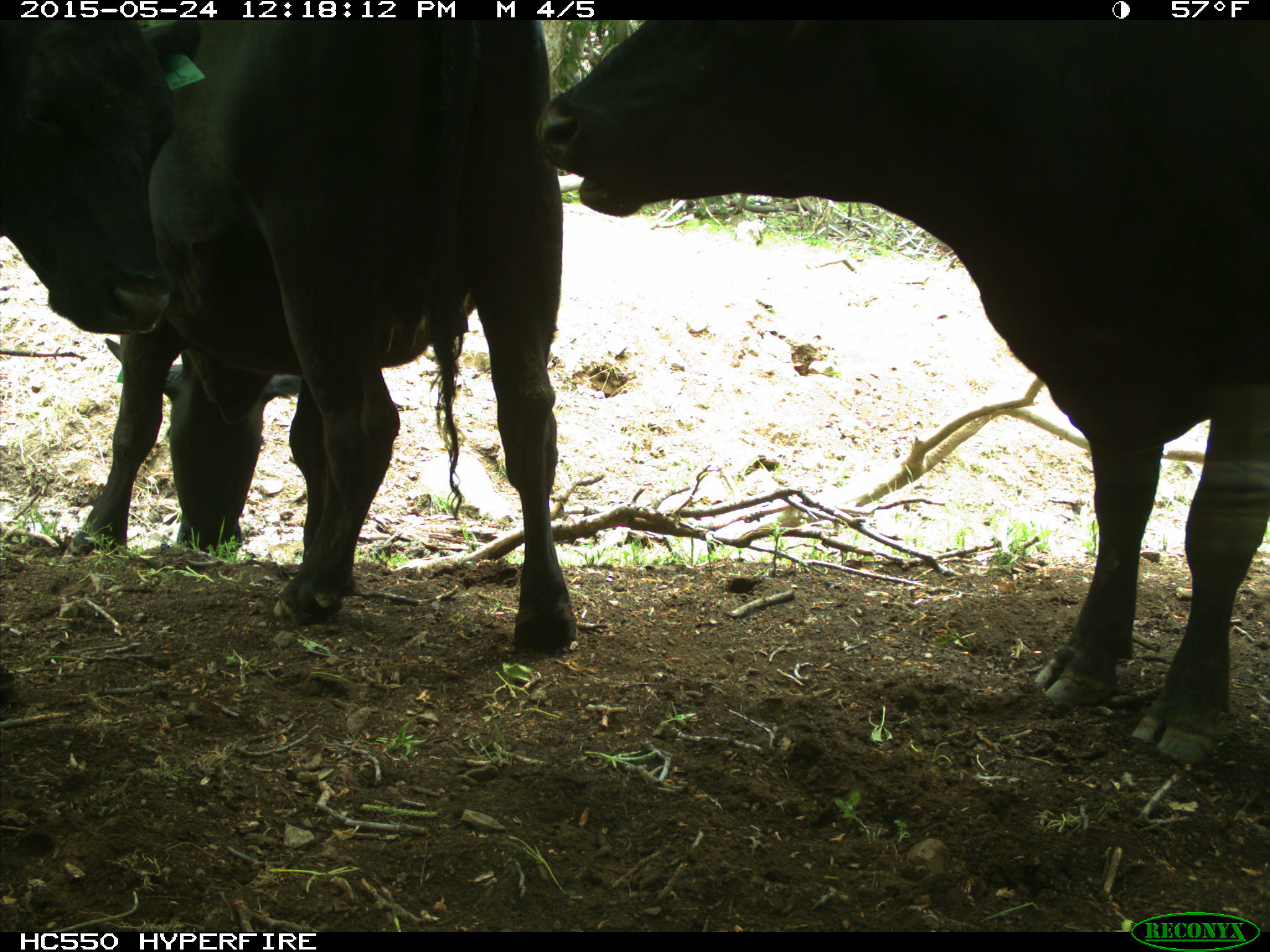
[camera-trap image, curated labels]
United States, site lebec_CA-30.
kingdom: Animalia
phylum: Chordata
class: Mammalia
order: Artiodactyla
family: Bovidae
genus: Bos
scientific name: Bos taurus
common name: domestic cow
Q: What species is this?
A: Bos taurus (domestic cow).